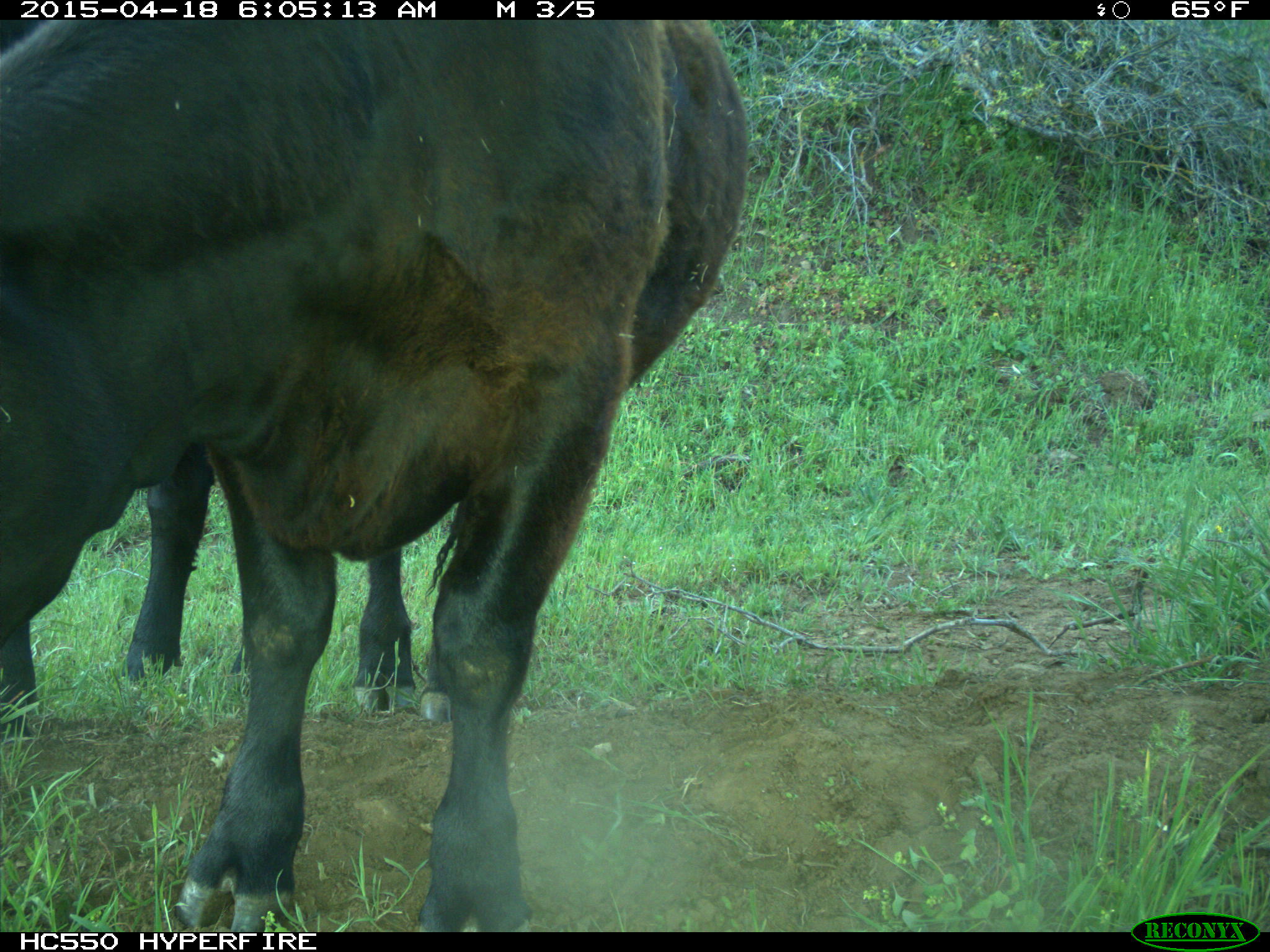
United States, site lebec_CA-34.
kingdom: Animalia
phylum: Chordata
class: Mammalia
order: Artiodactyla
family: Bovidae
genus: Bos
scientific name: Bos taurus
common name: domestic cow